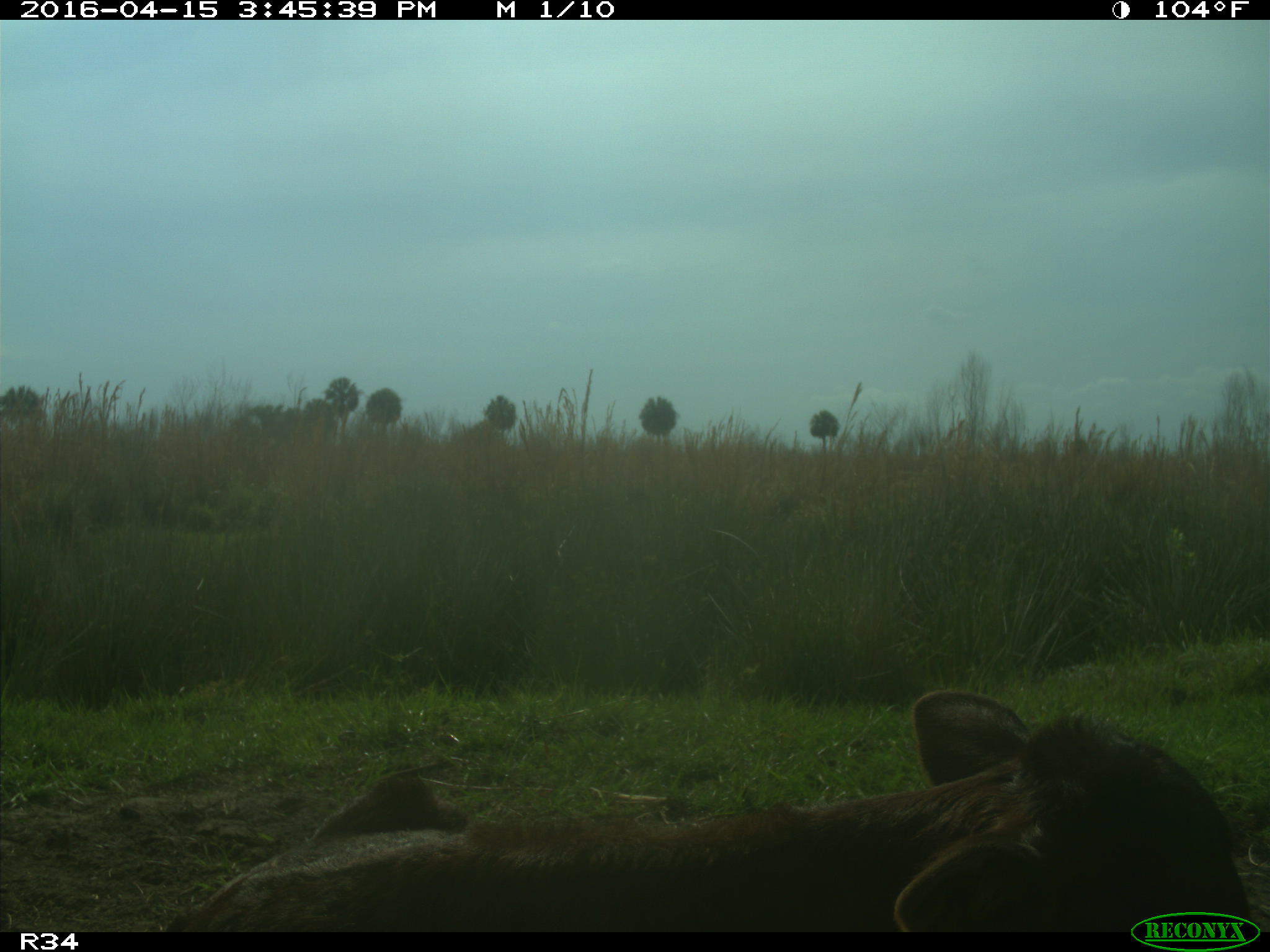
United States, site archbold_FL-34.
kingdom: Animalia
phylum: Chordata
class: Mammalia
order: Artiodactyla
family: Bovidae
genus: Bos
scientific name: Bos taurus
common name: domestic cow